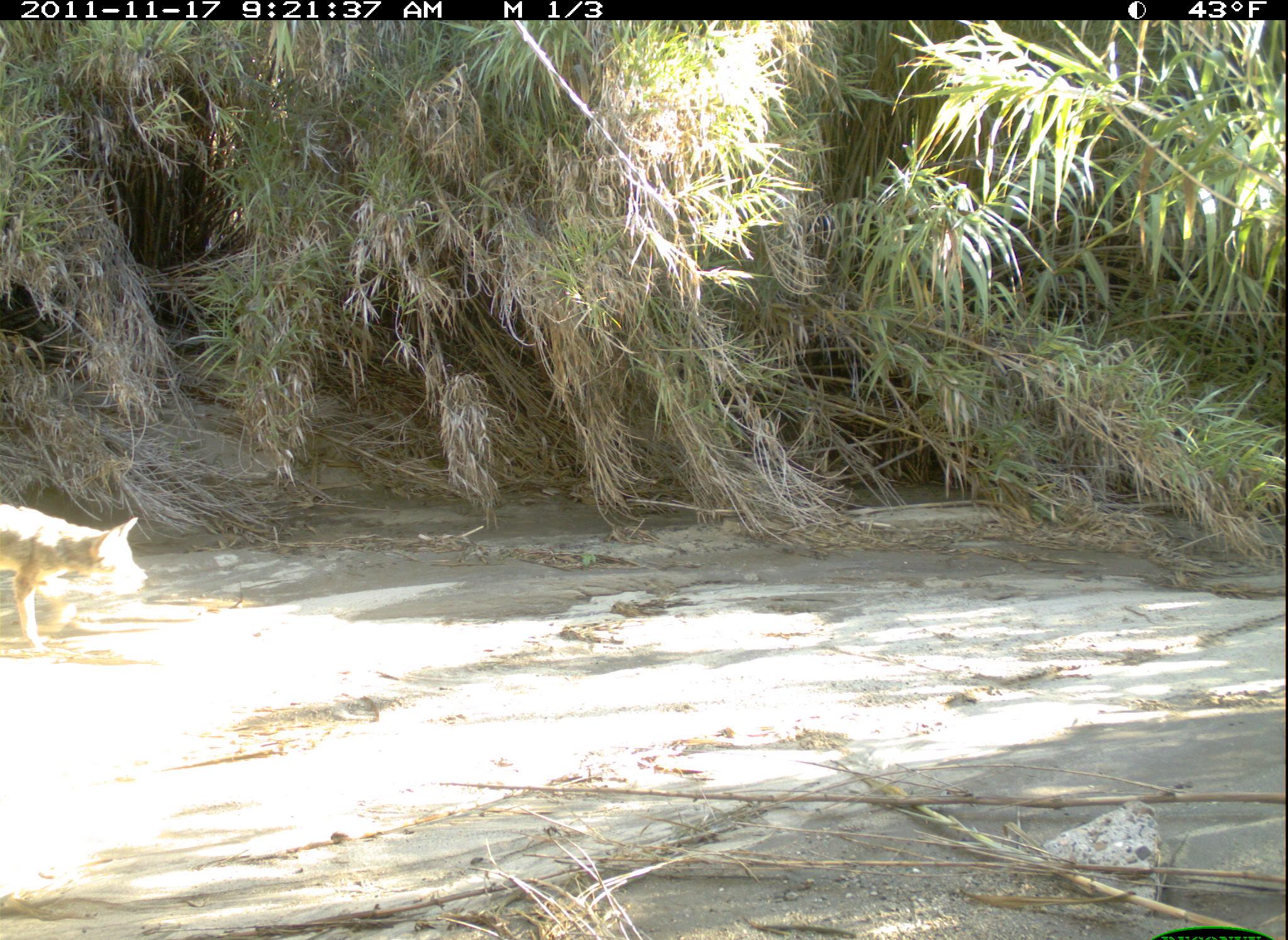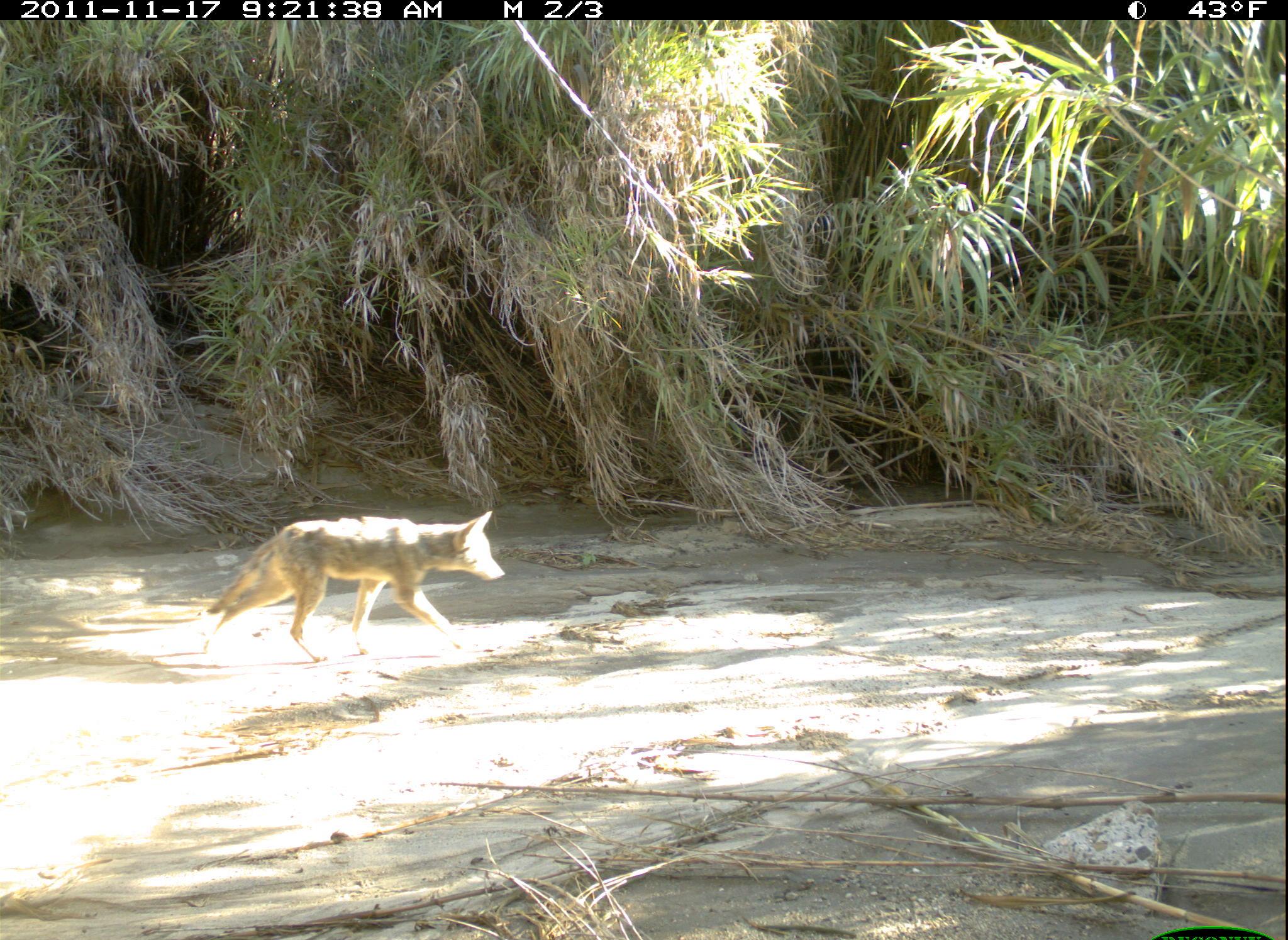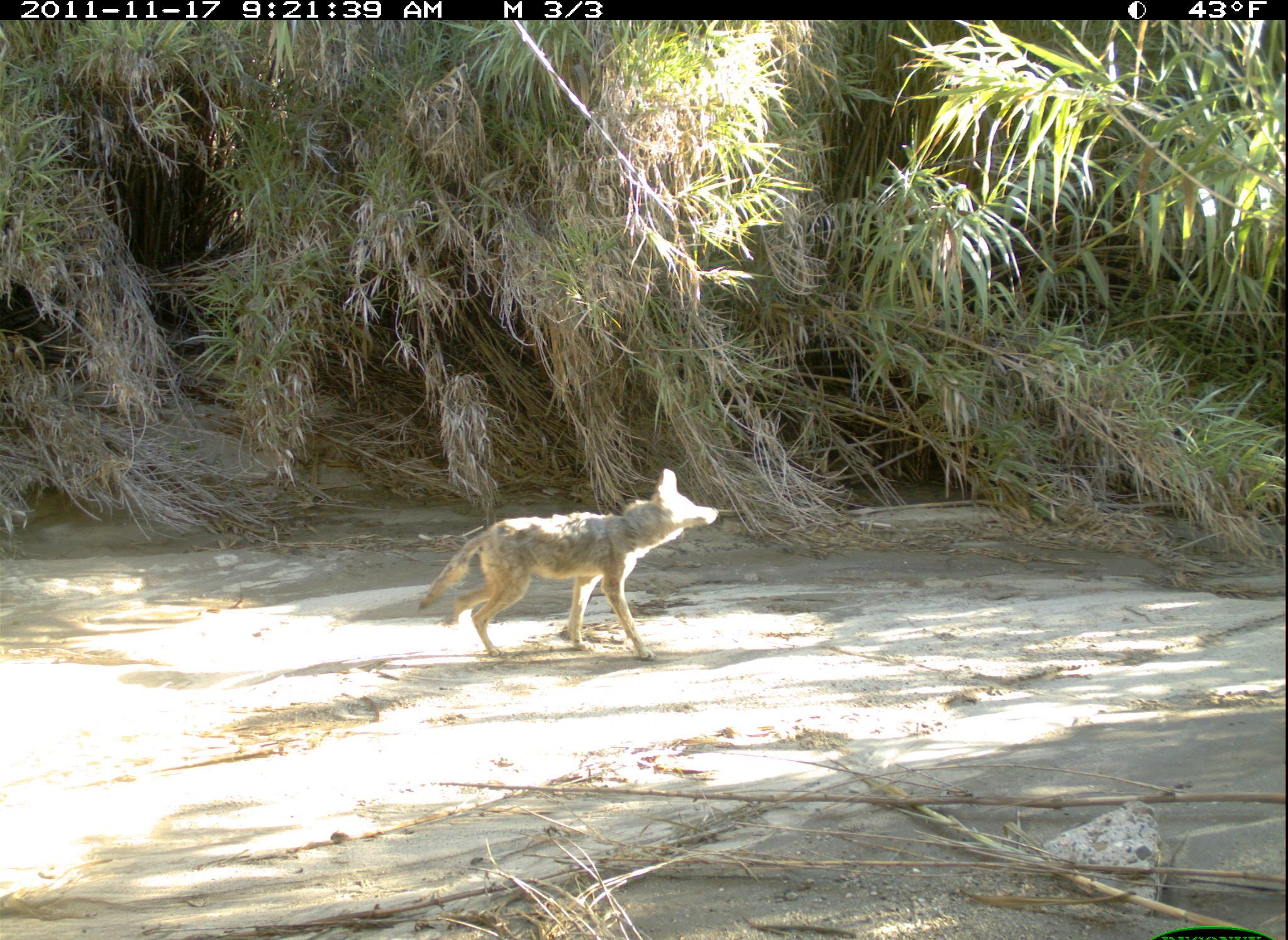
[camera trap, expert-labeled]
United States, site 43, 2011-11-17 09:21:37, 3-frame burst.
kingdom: Animalia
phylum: Chordata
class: Mammalia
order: Carnivora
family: Canidae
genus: Canis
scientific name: Canis latrans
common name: coyote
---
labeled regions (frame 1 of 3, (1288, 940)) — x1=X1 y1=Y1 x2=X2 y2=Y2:
coyote: x1=5 y1=501 x2=195 y2=688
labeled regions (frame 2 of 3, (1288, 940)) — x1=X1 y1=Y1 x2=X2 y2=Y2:
coyote: x1=184 y1=478 x2=559 y2=701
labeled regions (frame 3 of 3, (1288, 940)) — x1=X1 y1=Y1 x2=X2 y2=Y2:
coyote: x1=423 y1=461 x2=736 y2=686